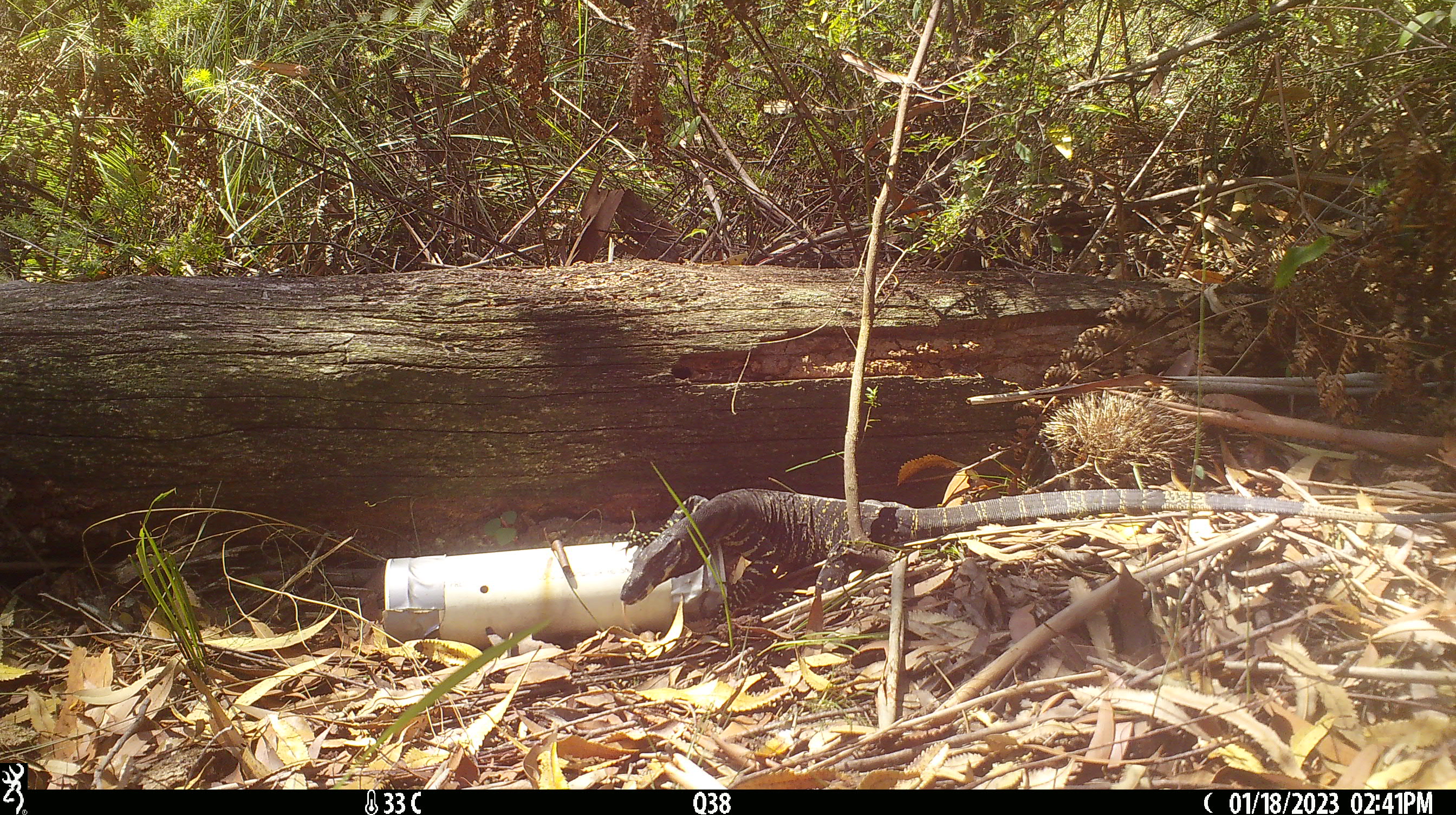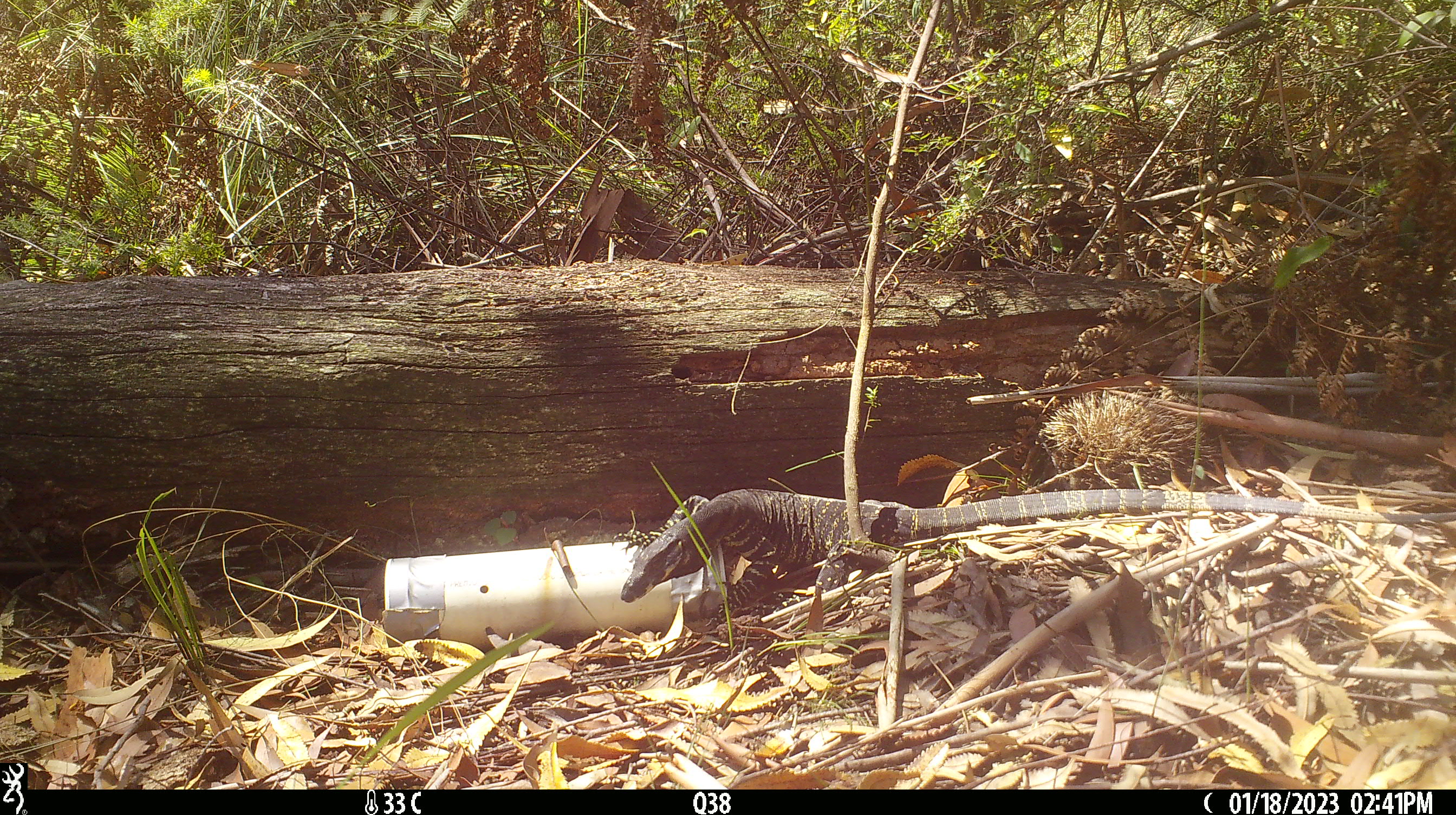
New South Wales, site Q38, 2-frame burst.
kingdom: Animalia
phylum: Chordata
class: Reptilia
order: Squamata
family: Varanidae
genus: Varanus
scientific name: Varanus varius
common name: lace monitor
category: goanna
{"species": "goanna (lace monitor) (Varanus varius)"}